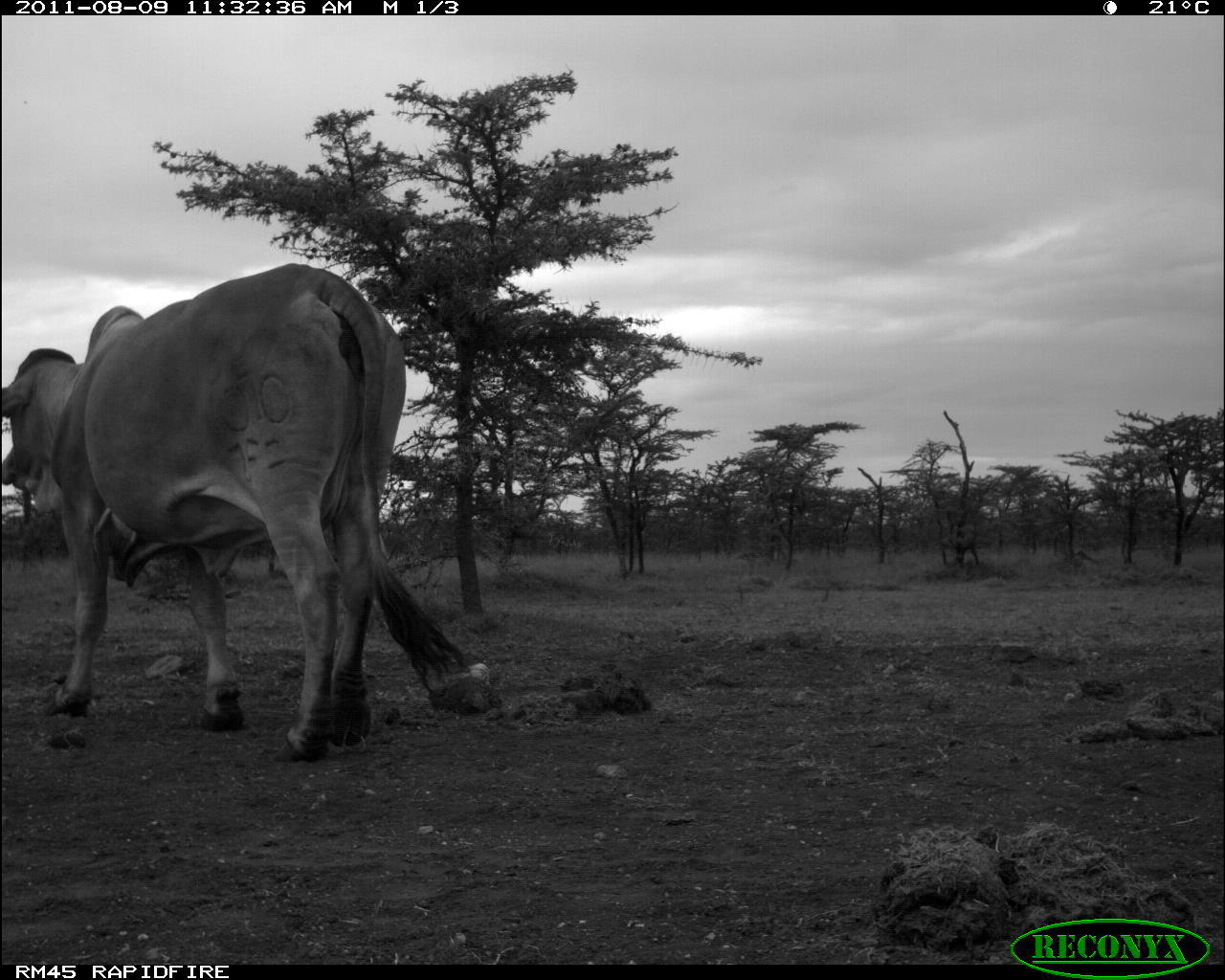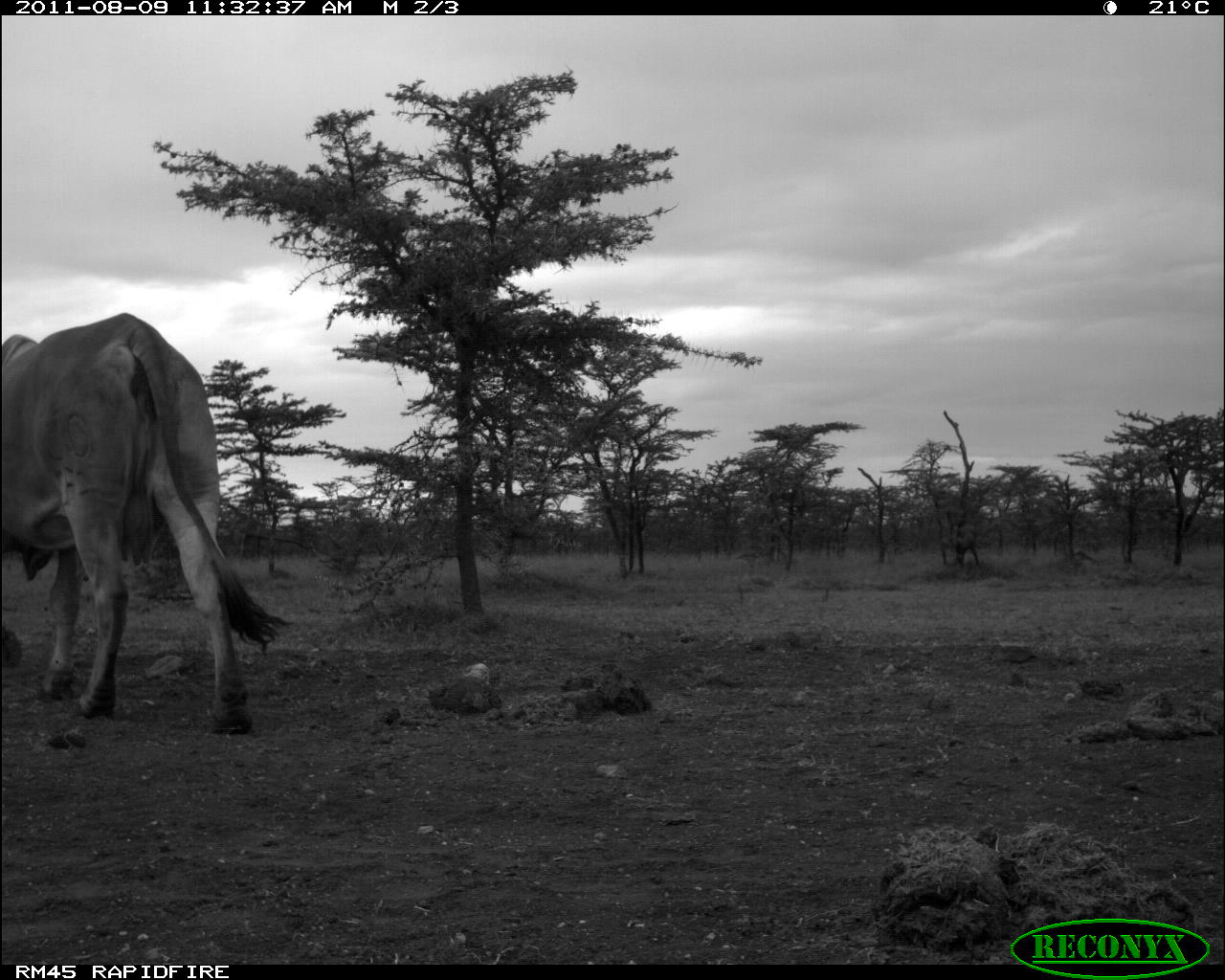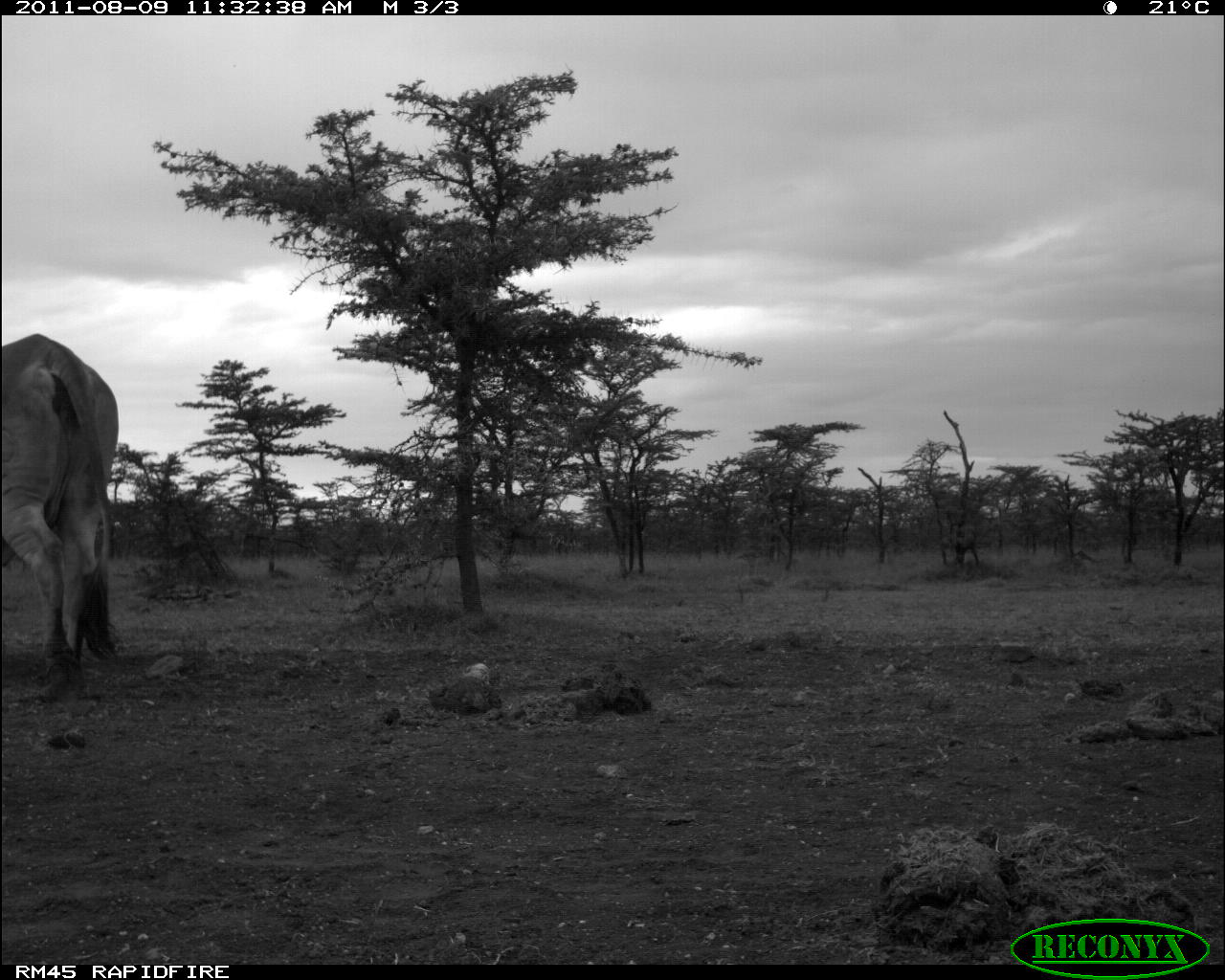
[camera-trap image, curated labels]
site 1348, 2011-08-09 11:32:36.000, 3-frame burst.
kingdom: Animalia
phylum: Chordata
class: Mammalia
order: Artiodactyla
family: Bovidae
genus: Bos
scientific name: Bos taurus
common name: domestic cattle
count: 1